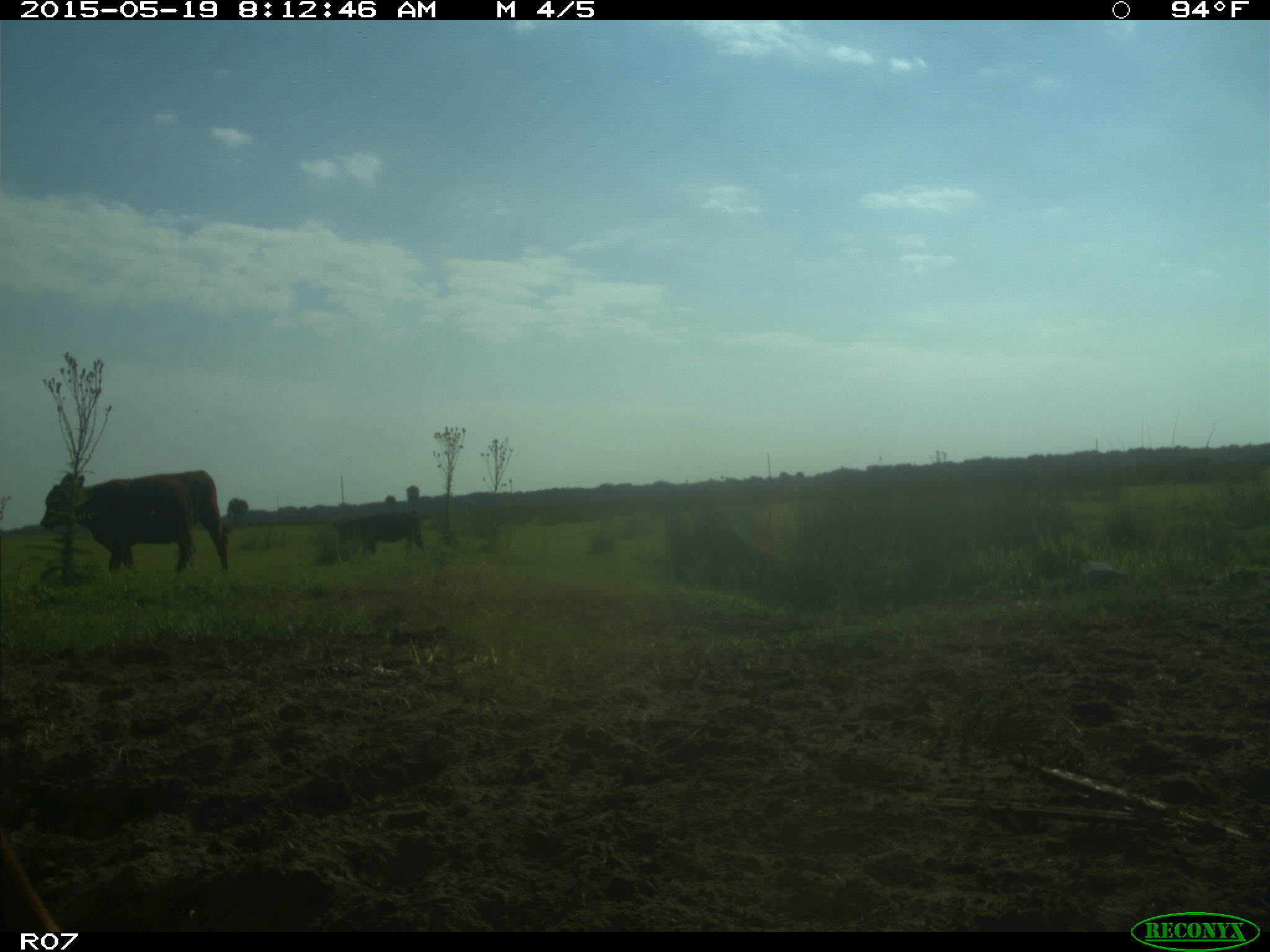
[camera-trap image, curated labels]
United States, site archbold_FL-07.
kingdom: Animalia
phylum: Chordata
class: Mammalia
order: Artiodactyla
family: Bovidae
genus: Bos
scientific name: Bos taurus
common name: domestic cow